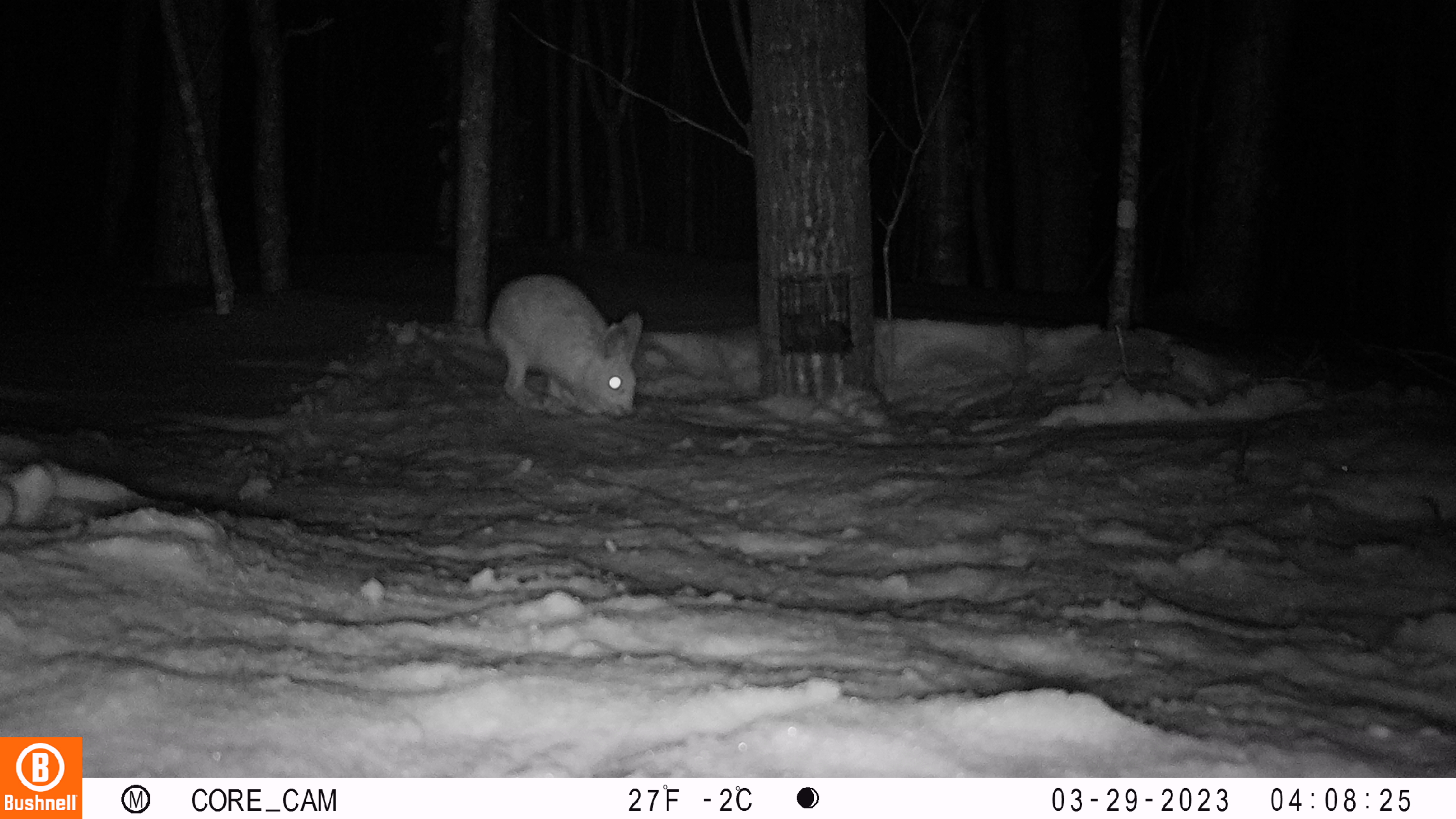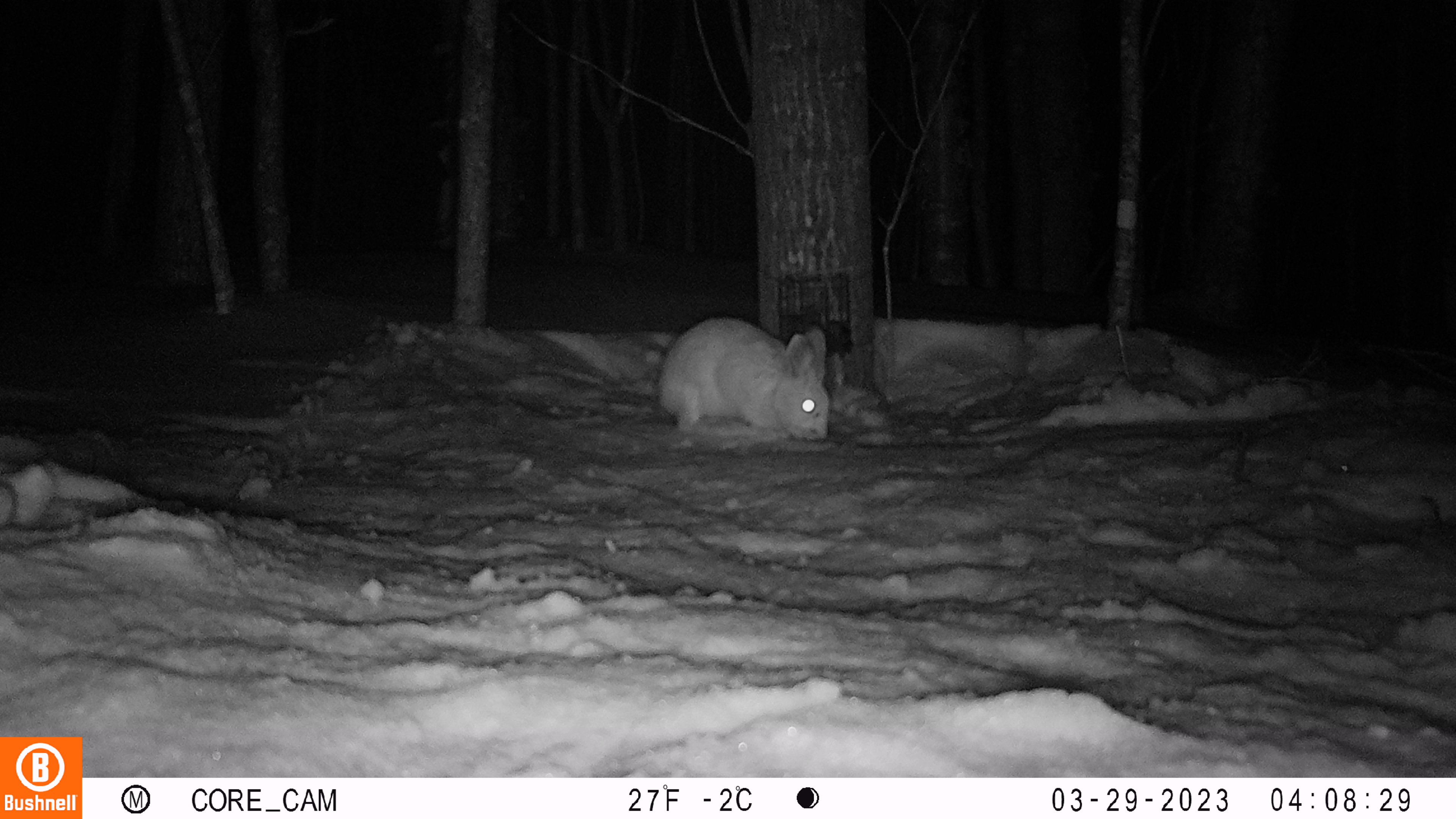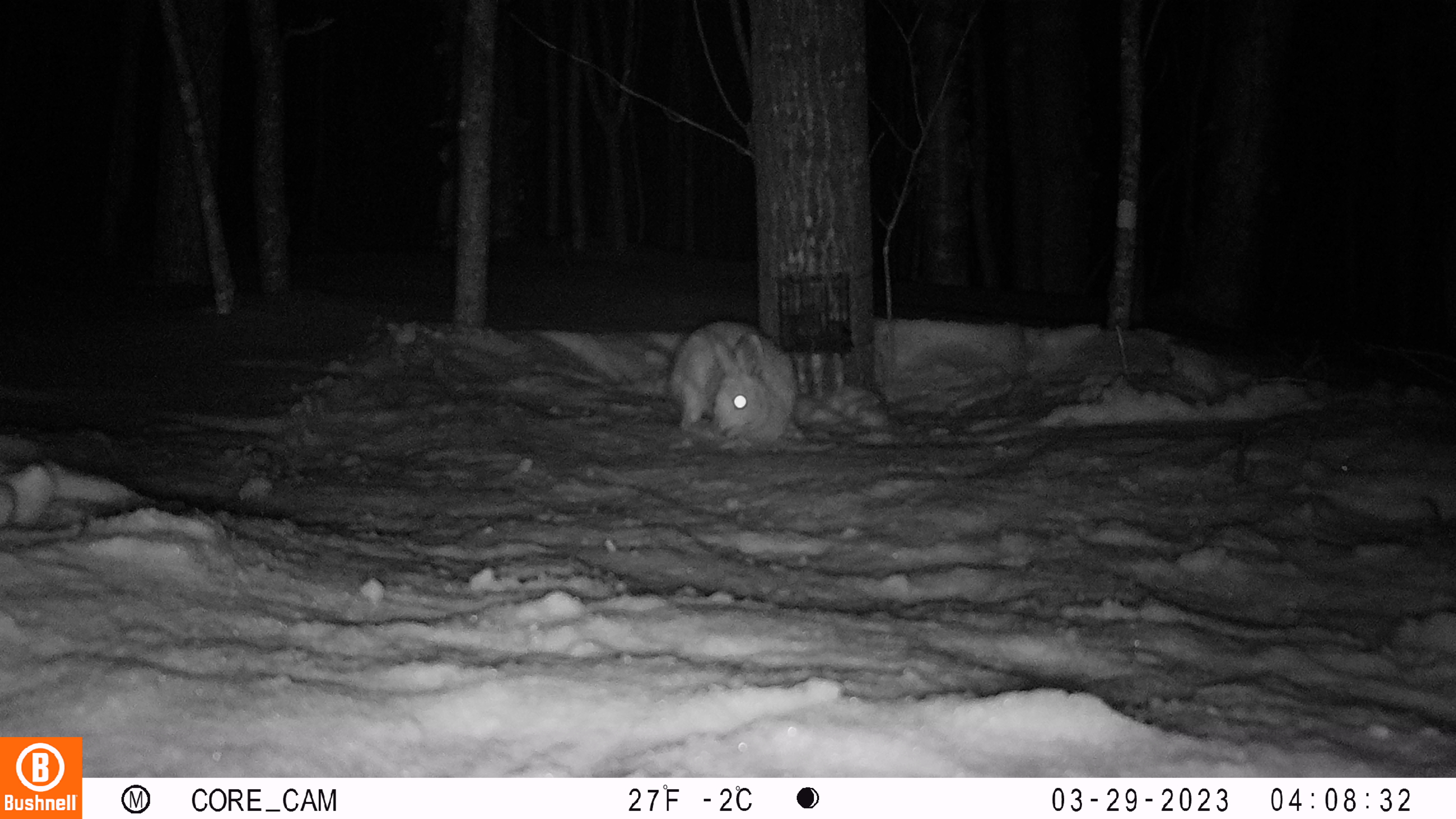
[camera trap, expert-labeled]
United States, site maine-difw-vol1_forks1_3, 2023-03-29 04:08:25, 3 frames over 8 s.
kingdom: Animalia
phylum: Chordata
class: Mammalia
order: Lagomorpha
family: Leporidae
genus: Lepus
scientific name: Lepus americanus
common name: snowshoe hare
Snowshoe hare (Lepus americanus).